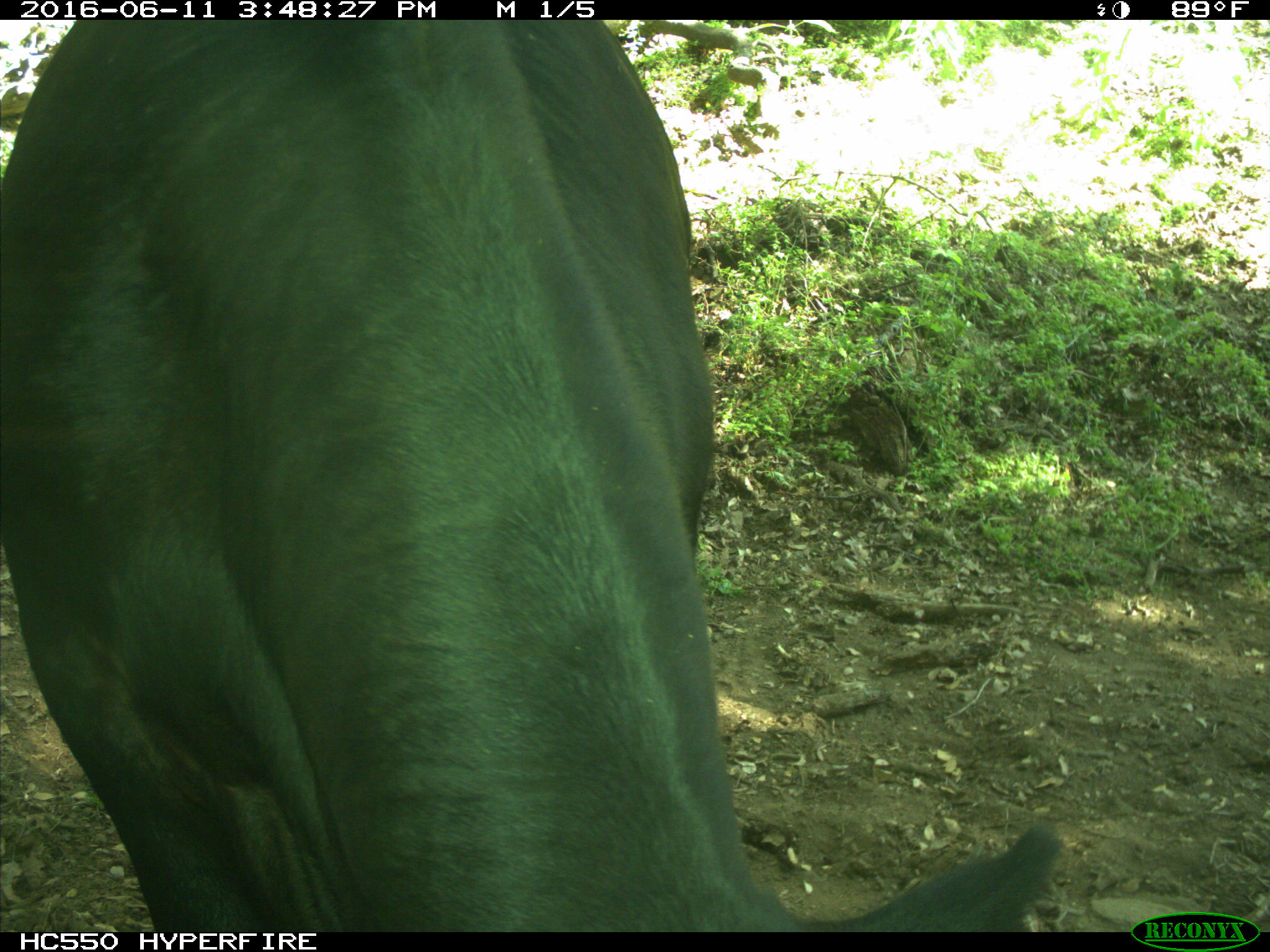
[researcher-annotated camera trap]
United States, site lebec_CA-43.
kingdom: Animalia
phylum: Chordata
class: Mammalia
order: Artiodactyla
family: Bovidae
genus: Bos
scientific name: Bos taurus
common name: domestic cow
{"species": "Bos taurus (domestic cow)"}